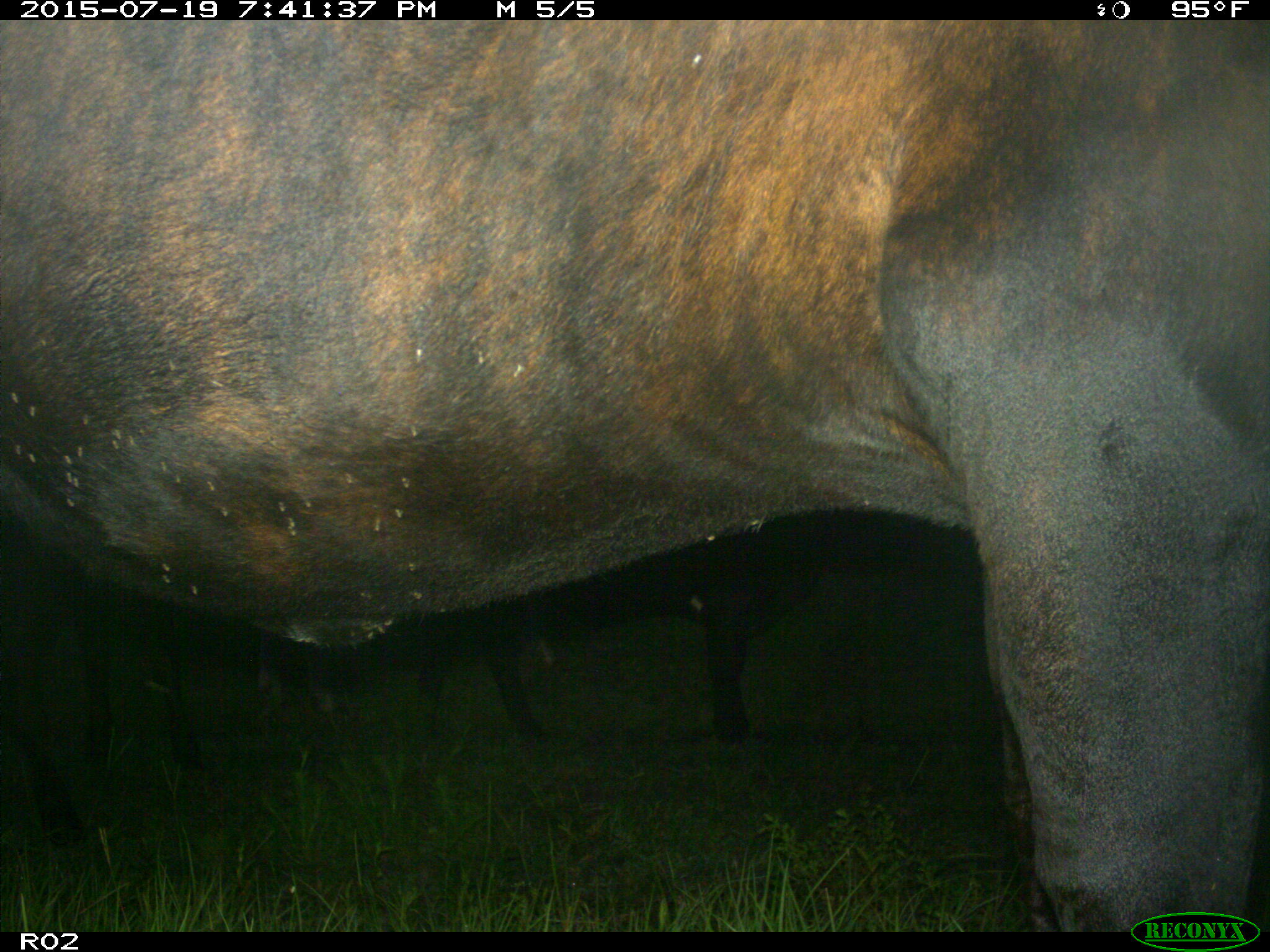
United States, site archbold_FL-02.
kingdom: Animalia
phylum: Chordata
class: Mammalia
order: Artiodactyla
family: Bovidae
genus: Bos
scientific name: Bos taurus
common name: domestic cow